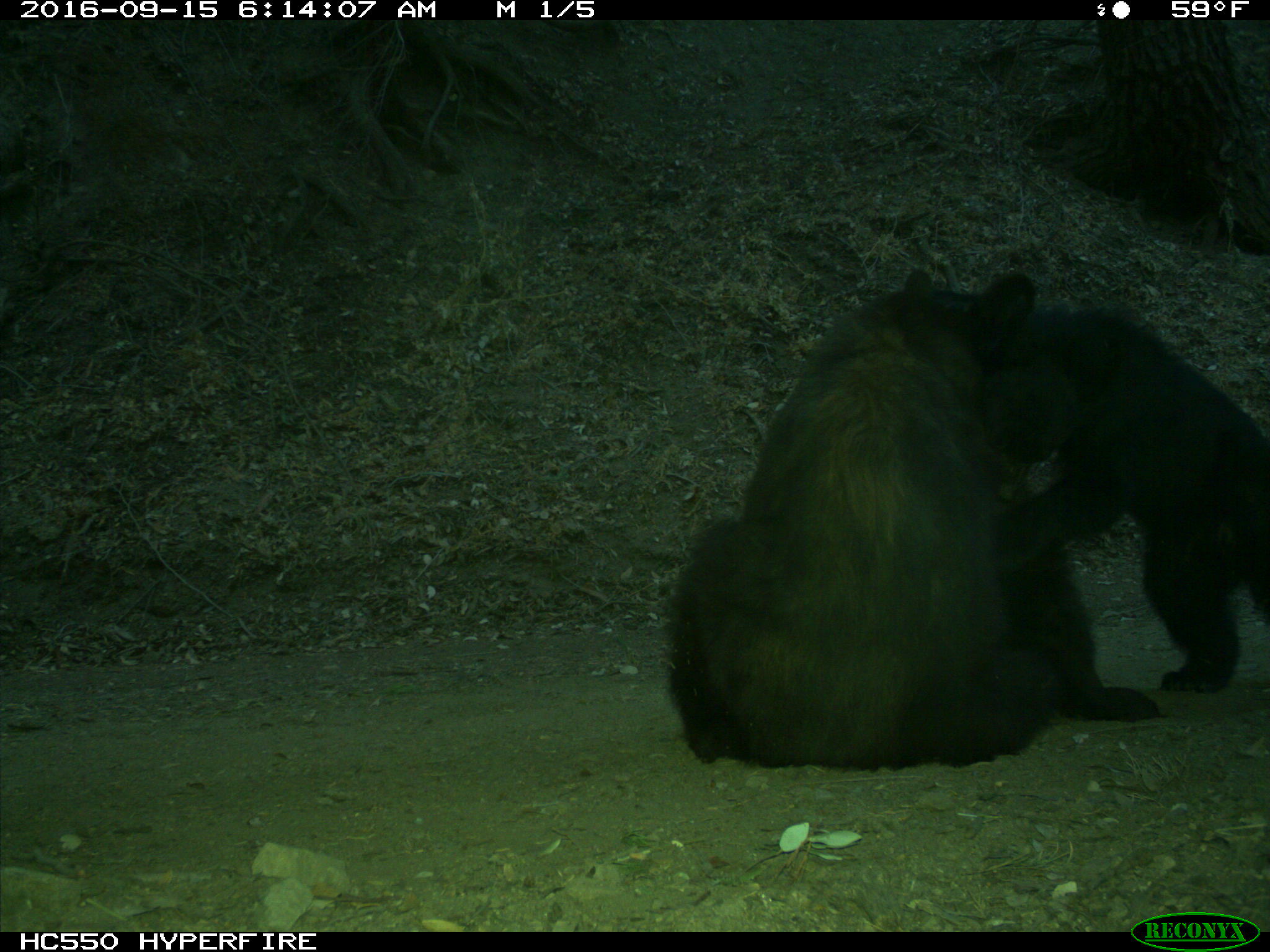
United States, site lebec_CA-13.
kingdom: Animalia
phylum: Chordata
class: Mammalia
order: Carnivora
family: Ursidae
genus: Ursus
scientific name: Ursus americanus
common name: american black bear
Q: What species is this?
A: Ursus americanus (american black bear).